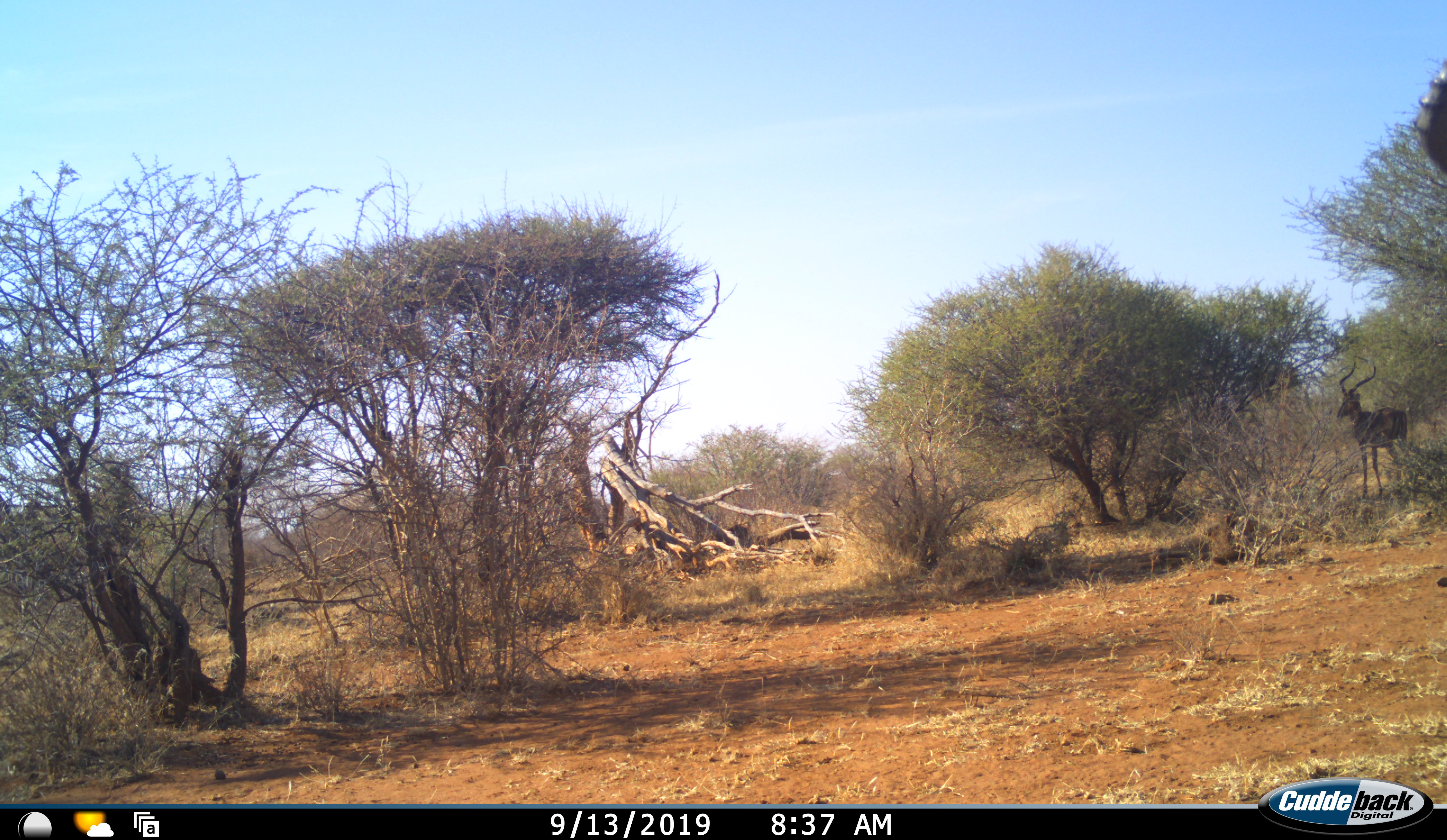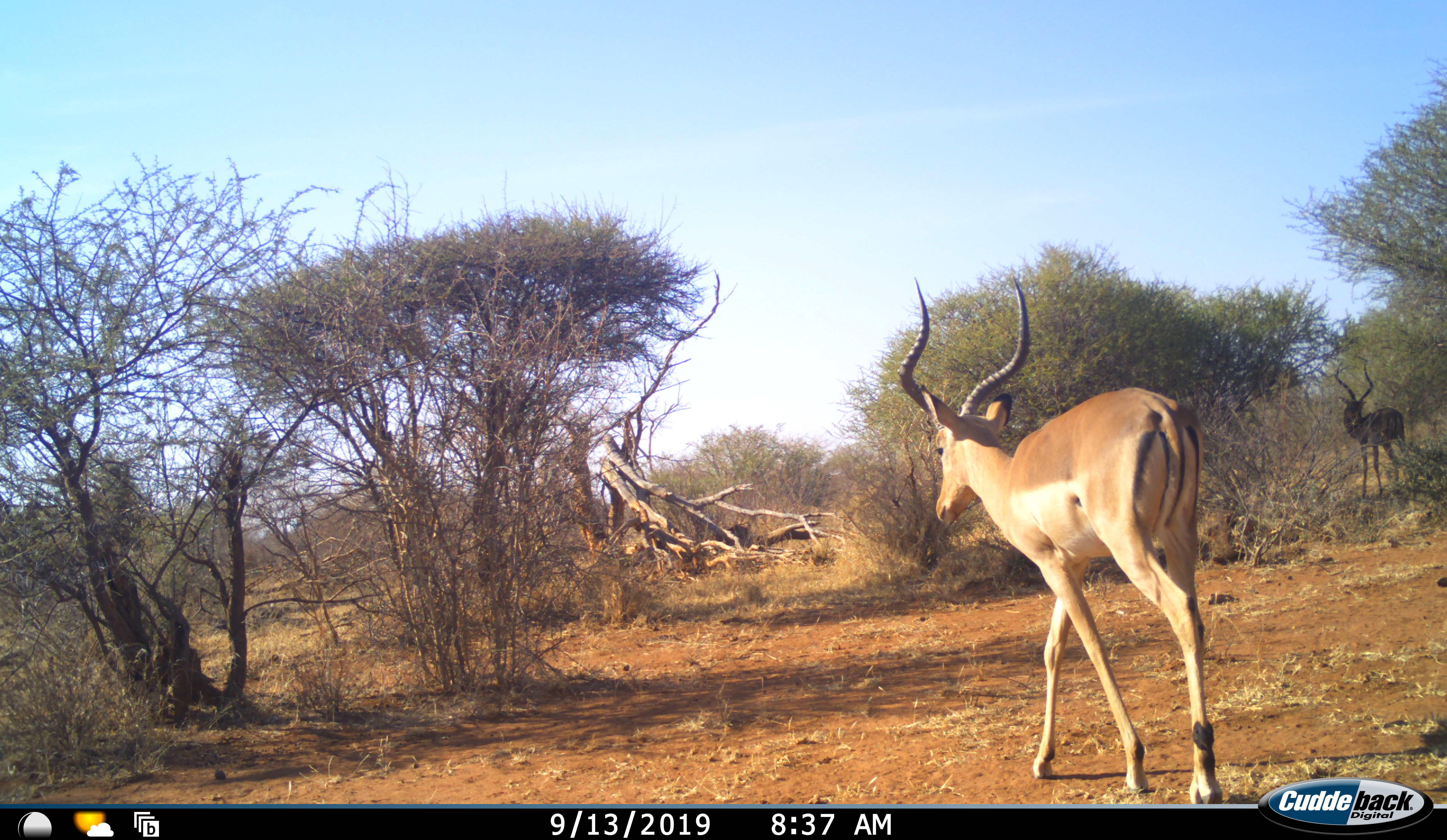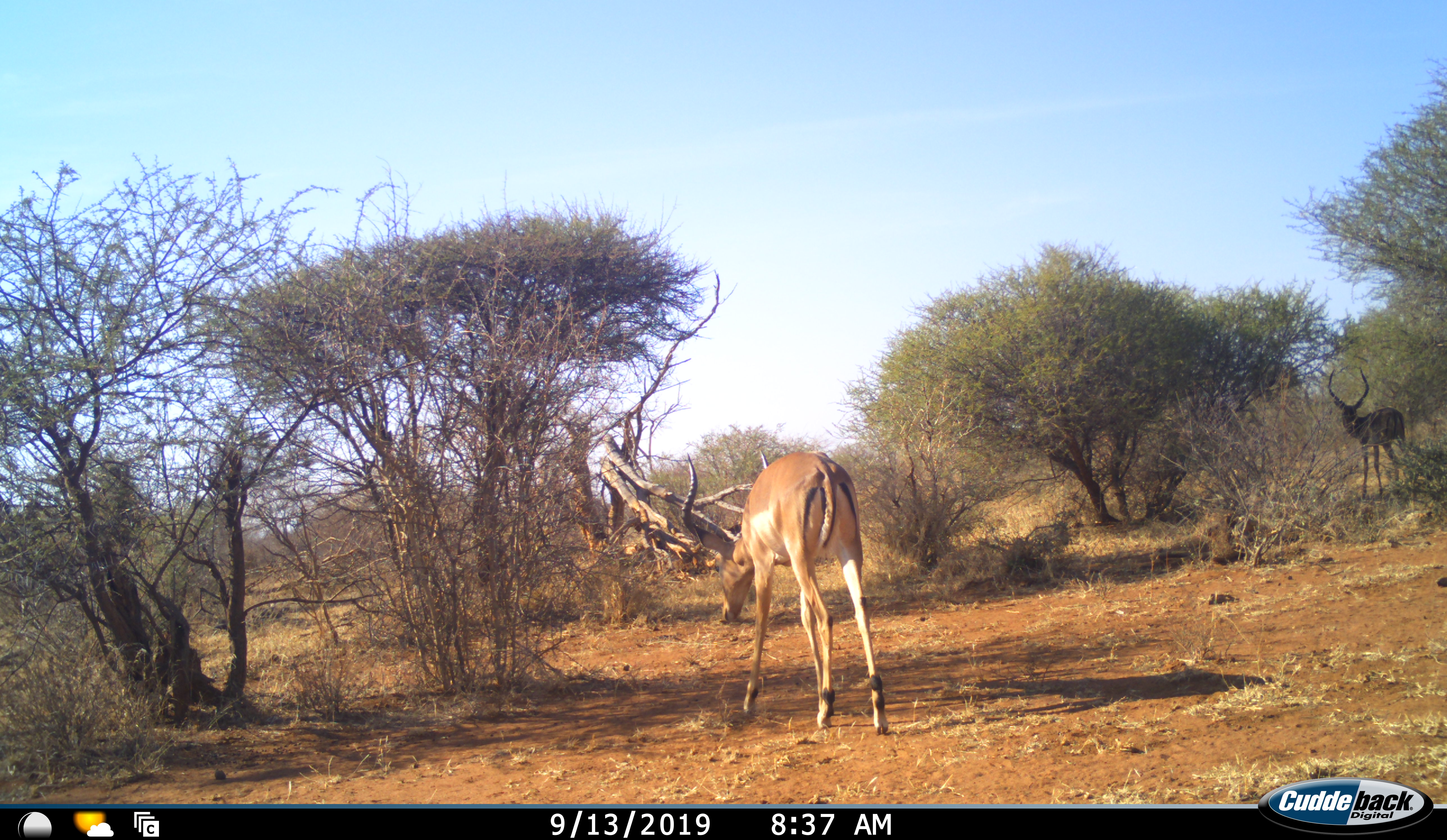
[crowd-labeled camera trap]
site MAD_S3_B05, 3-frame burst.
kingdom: Animalia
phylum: Chordata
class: Mammalia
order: Artiodactyla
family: Bovidae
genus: Aepyceros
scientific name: Aepyceros melampus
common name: impala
Impala (Aepyceros melampus), count 2. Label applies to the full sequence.